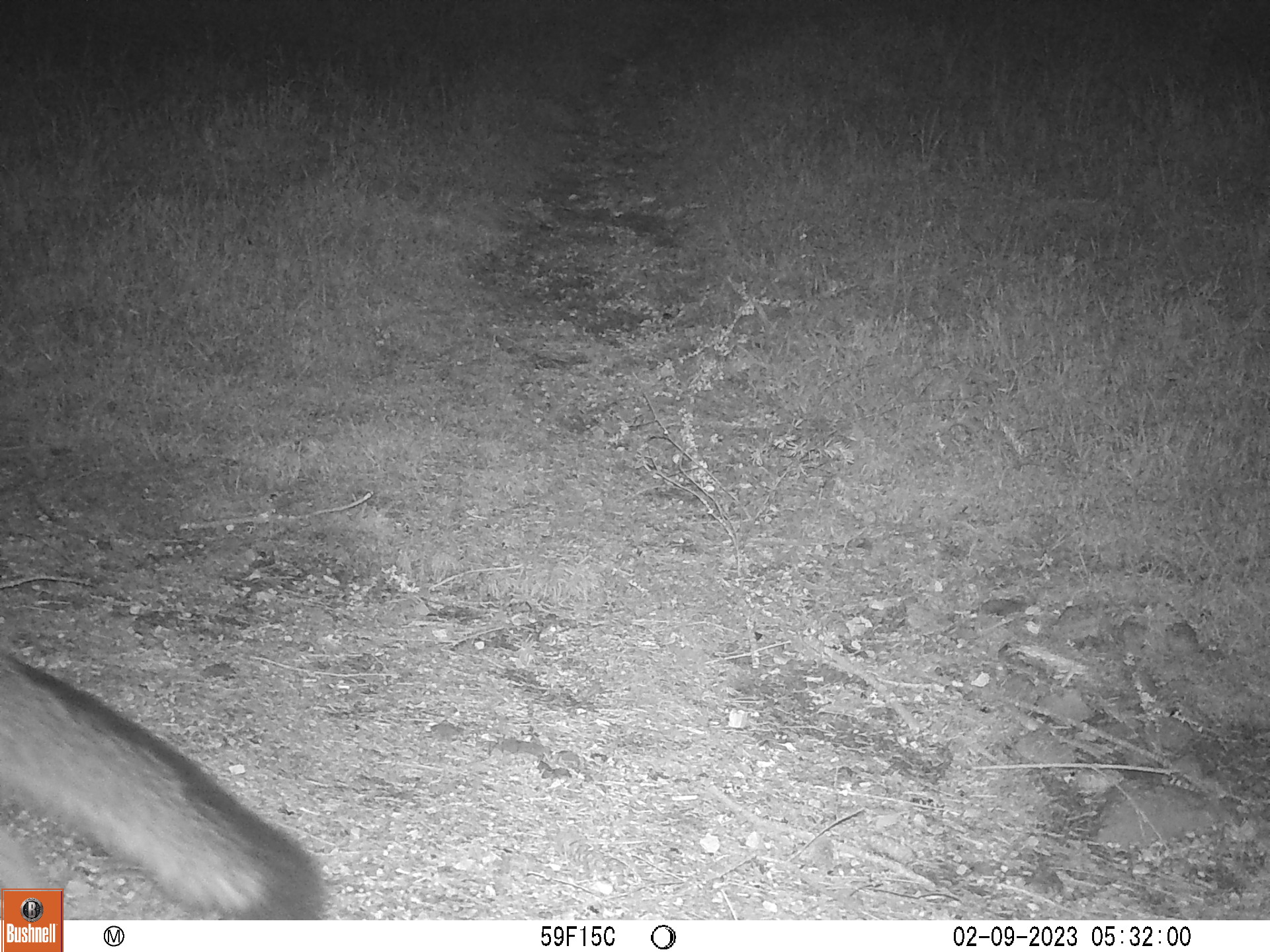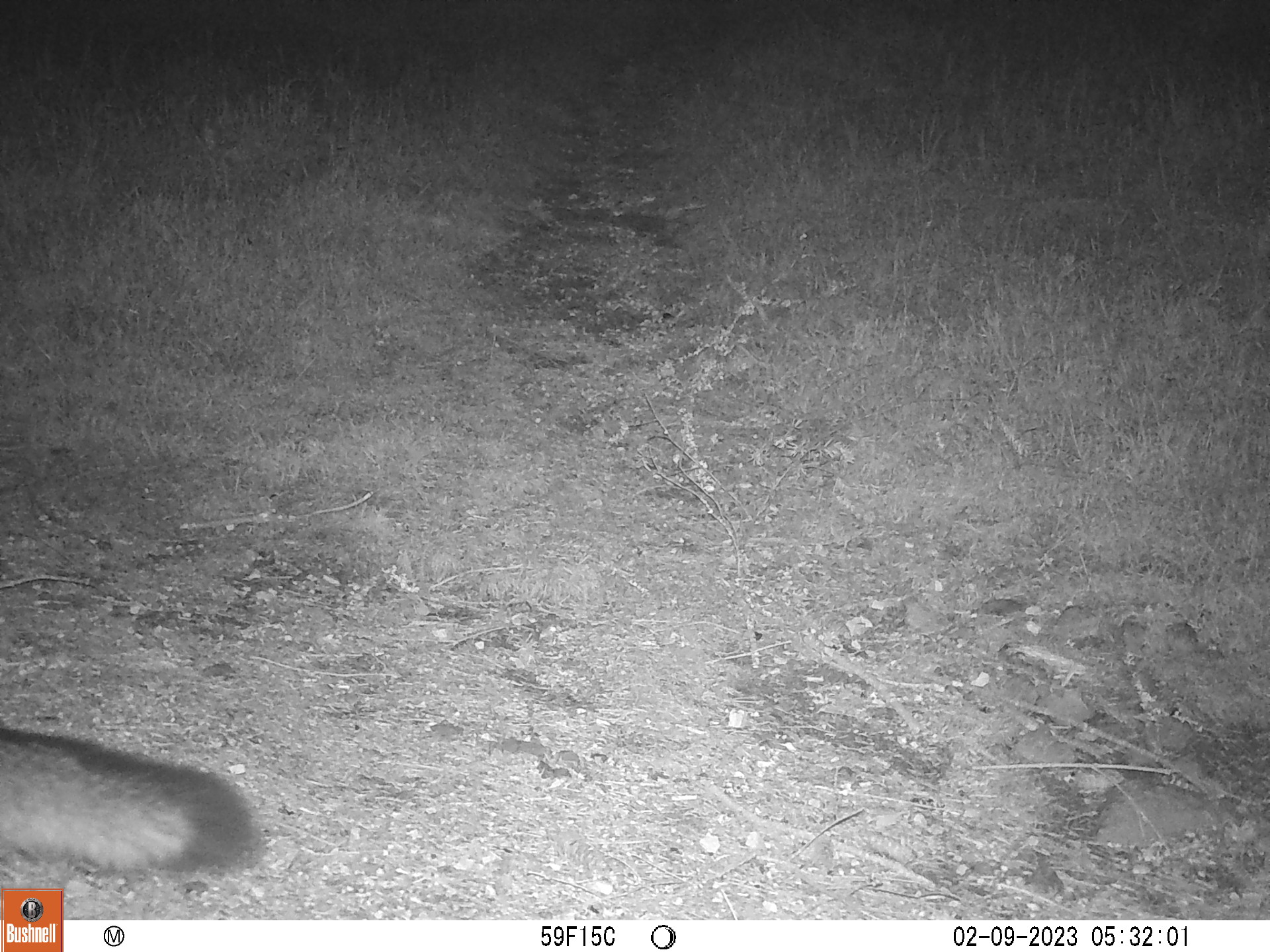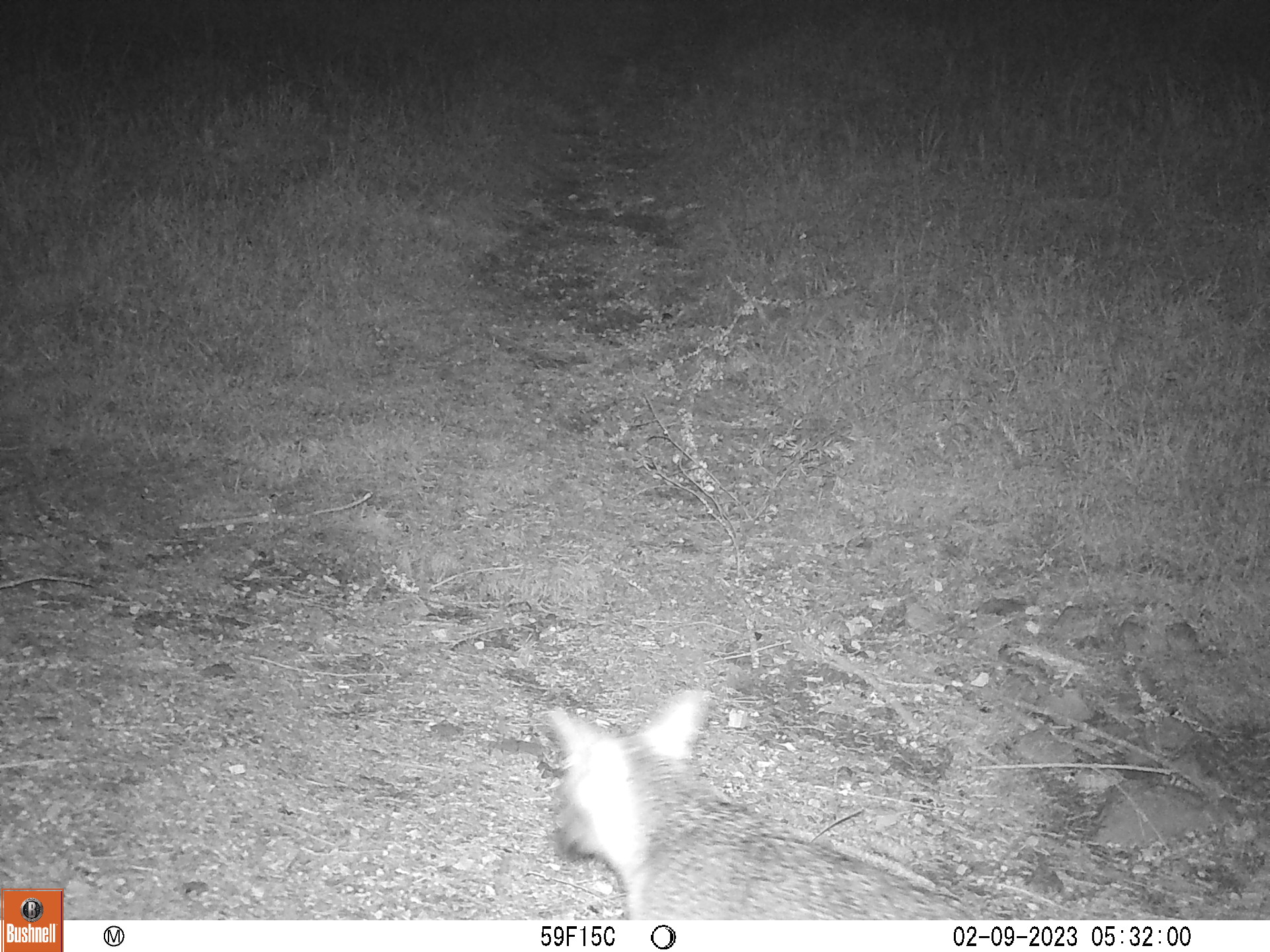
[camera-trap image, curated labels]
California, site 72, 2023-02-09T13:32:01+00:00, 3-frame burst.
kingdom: Animalia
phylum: Chordata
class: Mammalia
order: Carnivora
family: Canidae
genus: Urocyon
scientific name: Urocyon cinereoargenteus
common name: gray fox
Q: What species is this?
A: Gray fox (Urocyon cinereoargenteus).